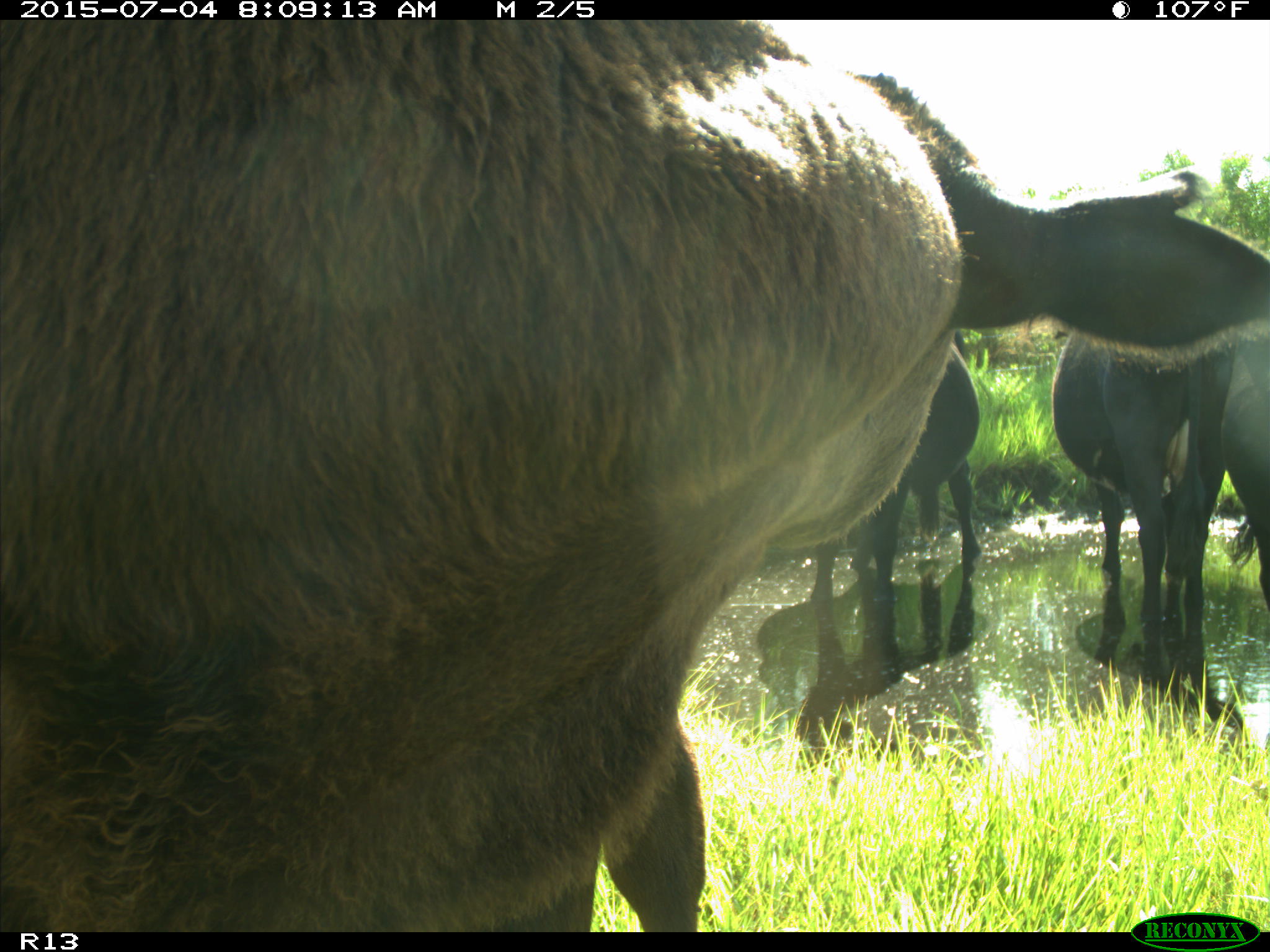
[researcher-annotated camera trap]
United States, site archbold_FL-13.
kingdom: Animalia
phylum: Chordata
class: Mammalia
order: Artiodactyla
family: Bovidae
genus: Bos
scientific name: Bos taurus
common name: domestic cow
Bos taurus (domestic cow).